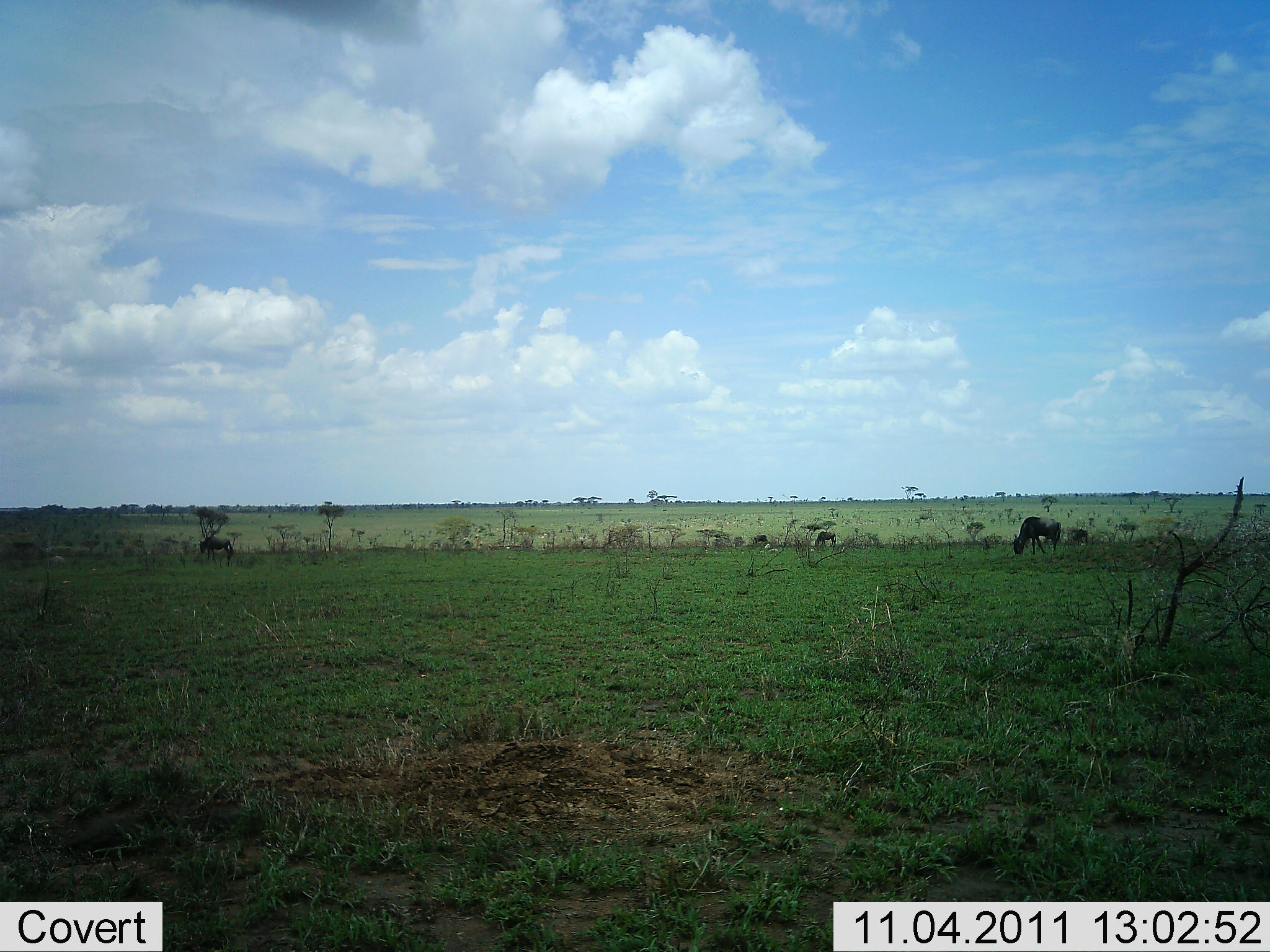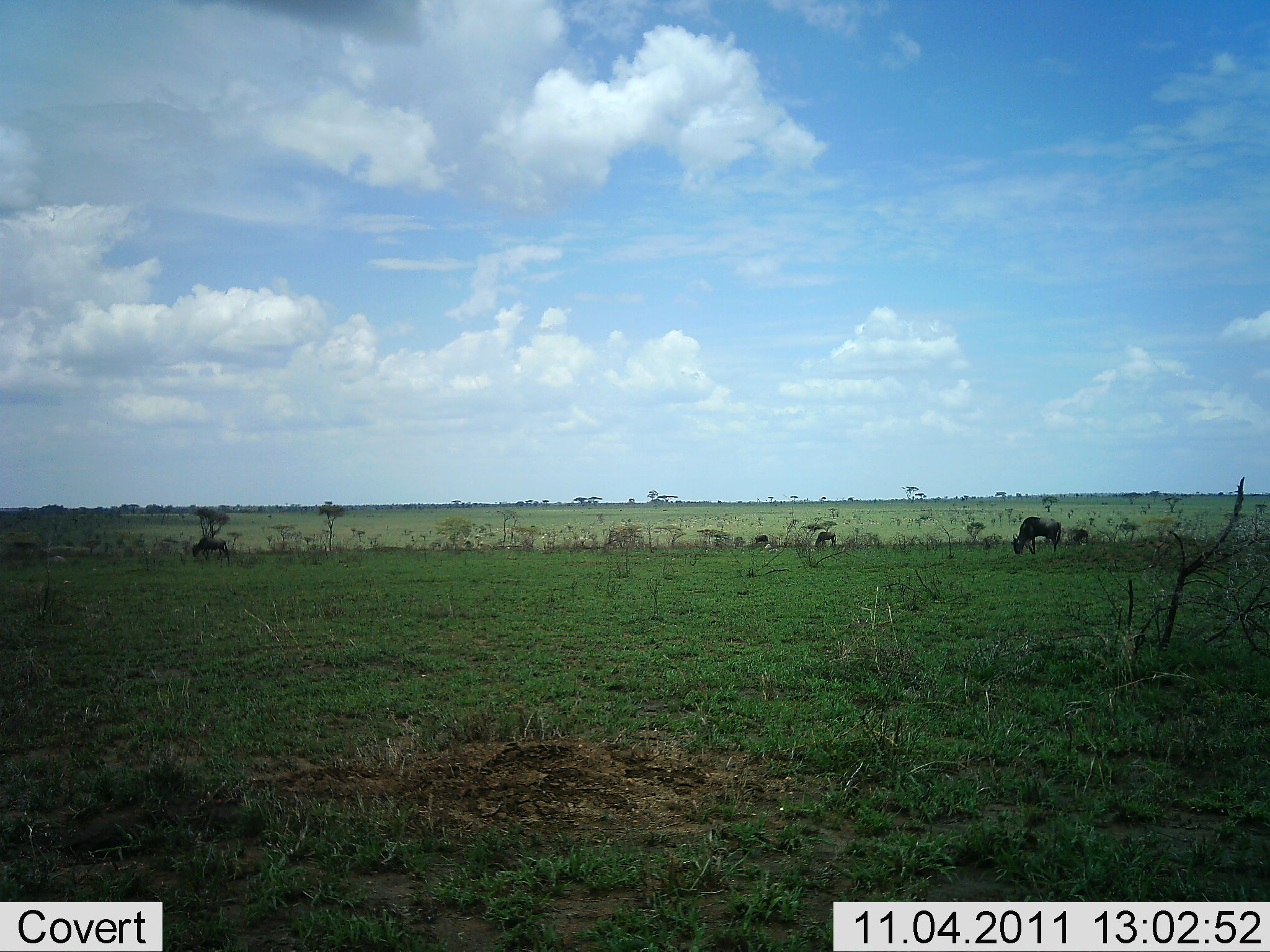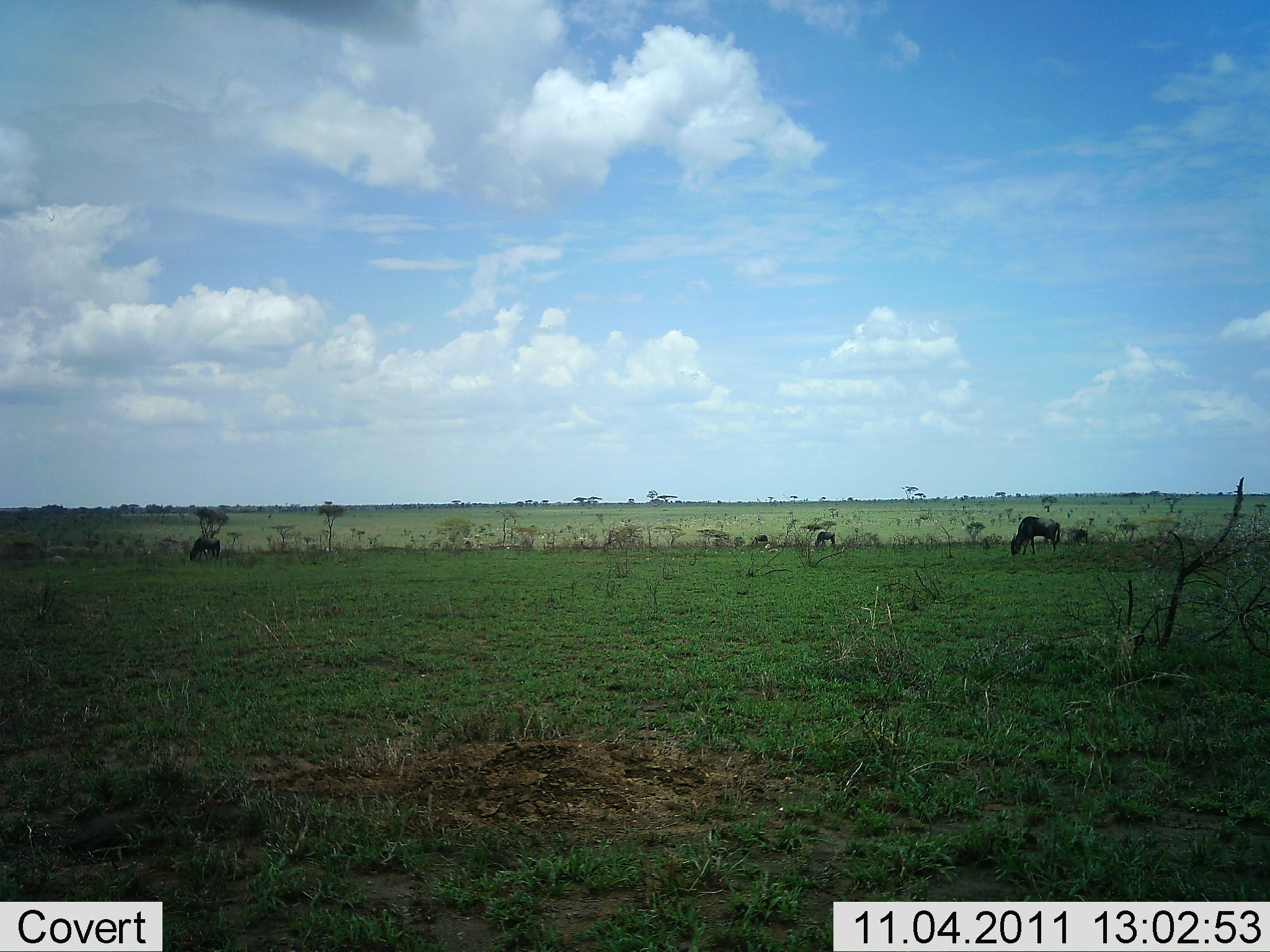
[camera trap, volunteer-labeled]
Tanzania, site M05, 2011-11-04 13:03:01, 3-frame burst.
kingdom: Animalia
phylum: Chordata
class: Mammalia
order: Artiodactyla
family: Bovidae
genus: Connochaetes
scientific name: Connochaetes taurinus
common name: blue wildebeest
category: wildebeest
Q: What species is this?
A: Wildebeest (blue wildebeest) (Connochaetes taurinus).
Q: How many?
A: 4.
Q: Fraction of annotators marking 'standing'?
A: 50%.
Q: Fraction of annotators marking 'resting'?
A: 0%.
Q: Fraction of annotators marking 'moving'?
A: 10%.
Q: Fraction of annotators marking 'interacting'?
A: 0%.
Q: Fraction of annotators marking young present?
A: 0%.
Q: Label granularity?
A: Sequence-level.